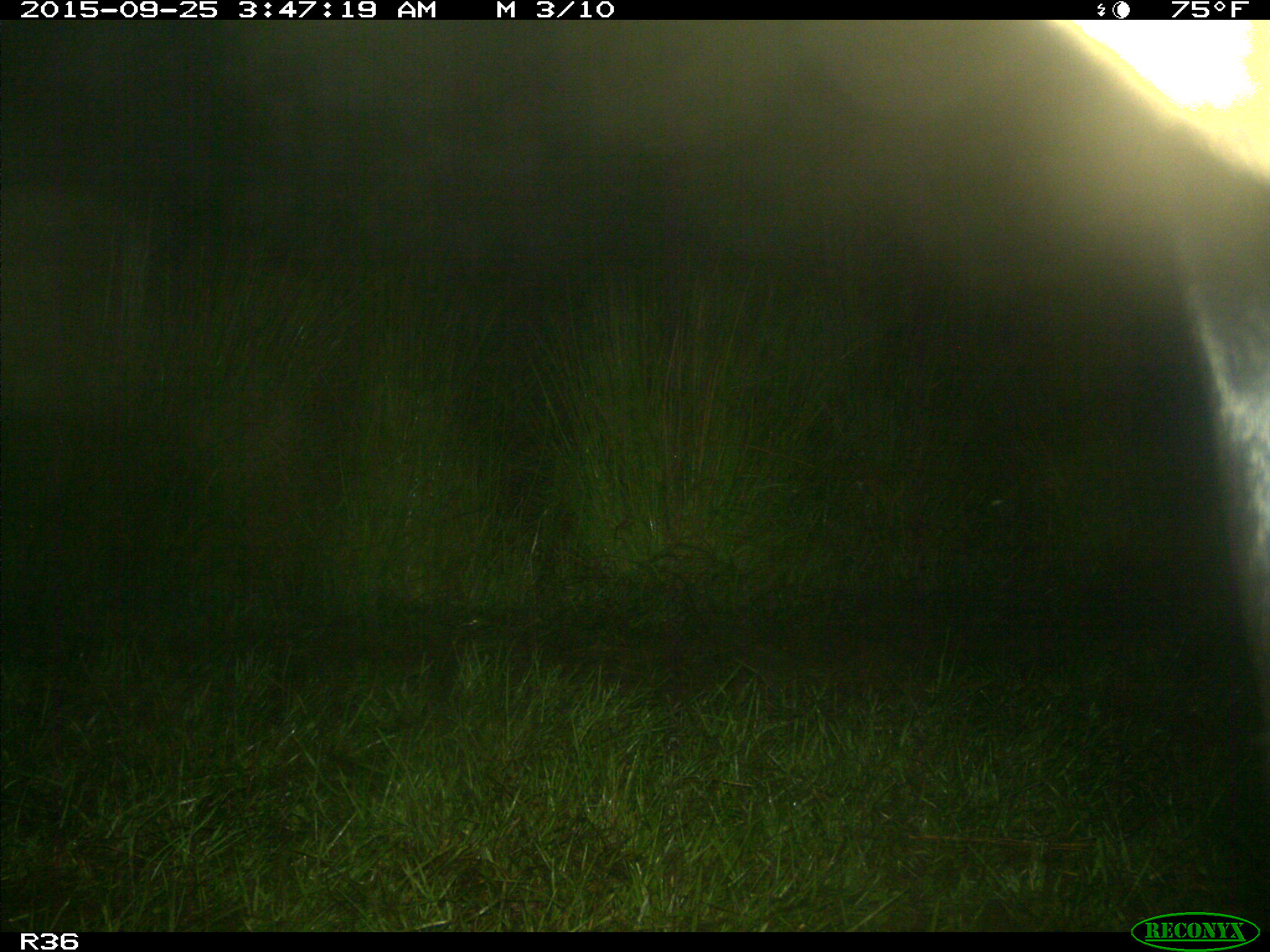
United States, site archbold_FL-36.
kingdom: Animalia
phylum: Chordata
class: Mammalia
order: Artiodactyla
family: Bovidae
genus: Bos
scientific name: Bos taurus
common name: domestic cow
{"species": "Bos taurus (domestic cow)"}